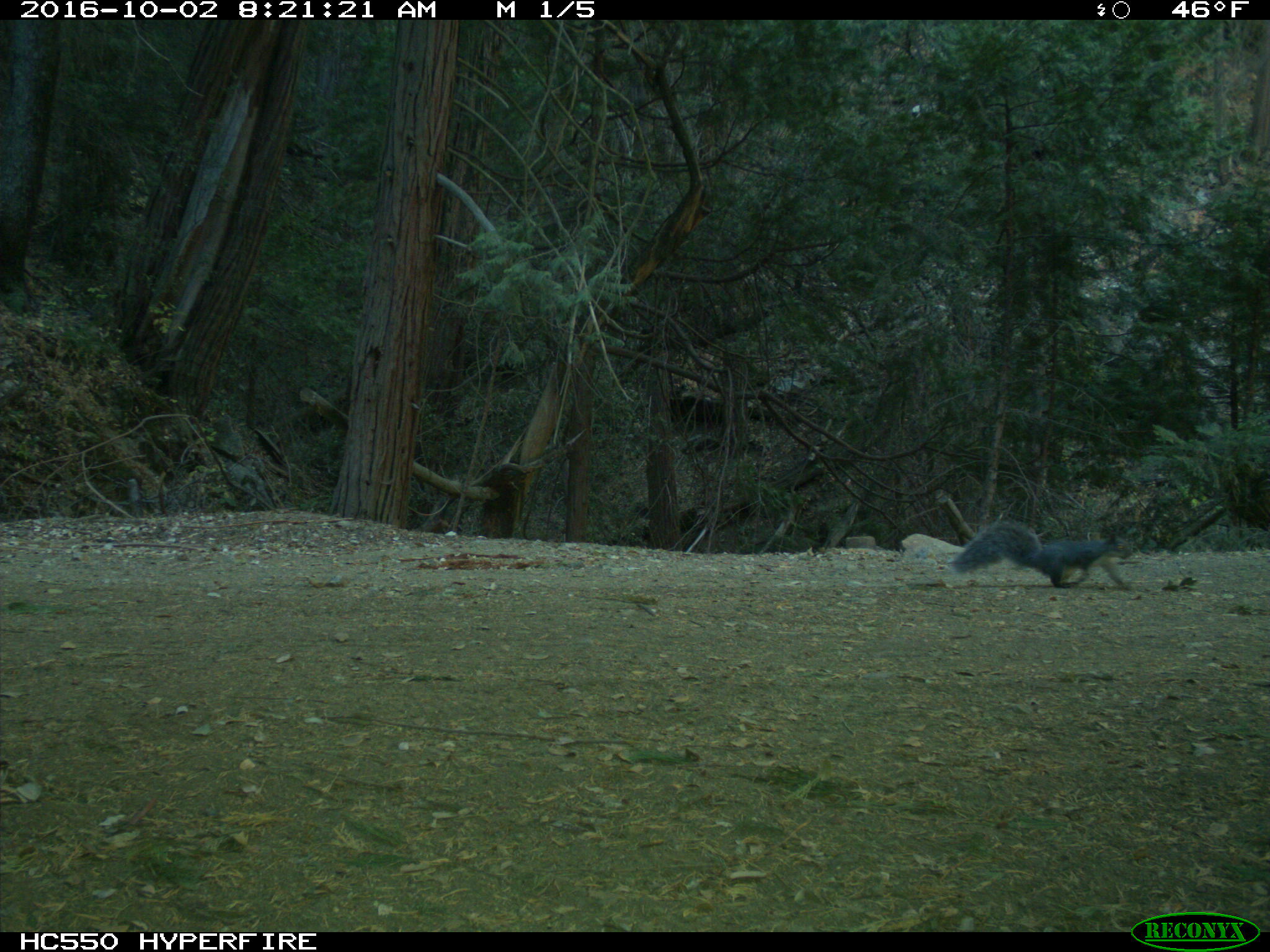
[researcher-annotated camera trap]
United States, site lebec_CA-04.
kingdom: Animalia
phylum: Chordata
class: Mammalia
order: Rodentia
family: Sciuridae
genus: Sciurus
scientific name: Sciurus carolinensis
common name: eastern gray squirrel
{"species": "Sciurus carolinensis (eastern gray squirrel)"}